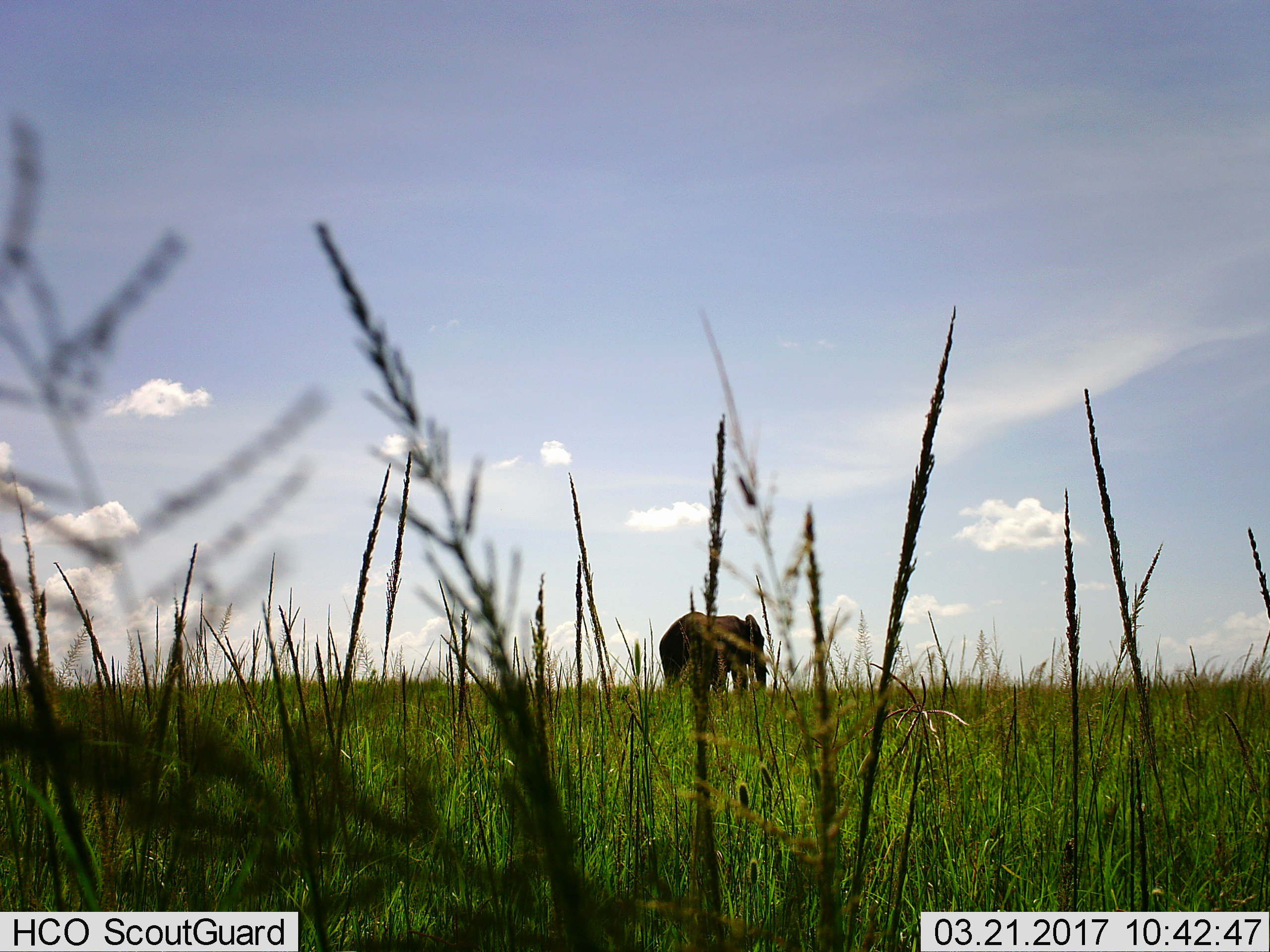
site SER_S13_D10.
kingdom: Animalia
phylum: Chordata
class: Mammalia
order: Proboscidea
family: Elephantidae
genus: Loxodonta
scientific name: Loxodonta africana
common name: african bush elephant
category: elephant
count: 1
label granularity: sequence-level